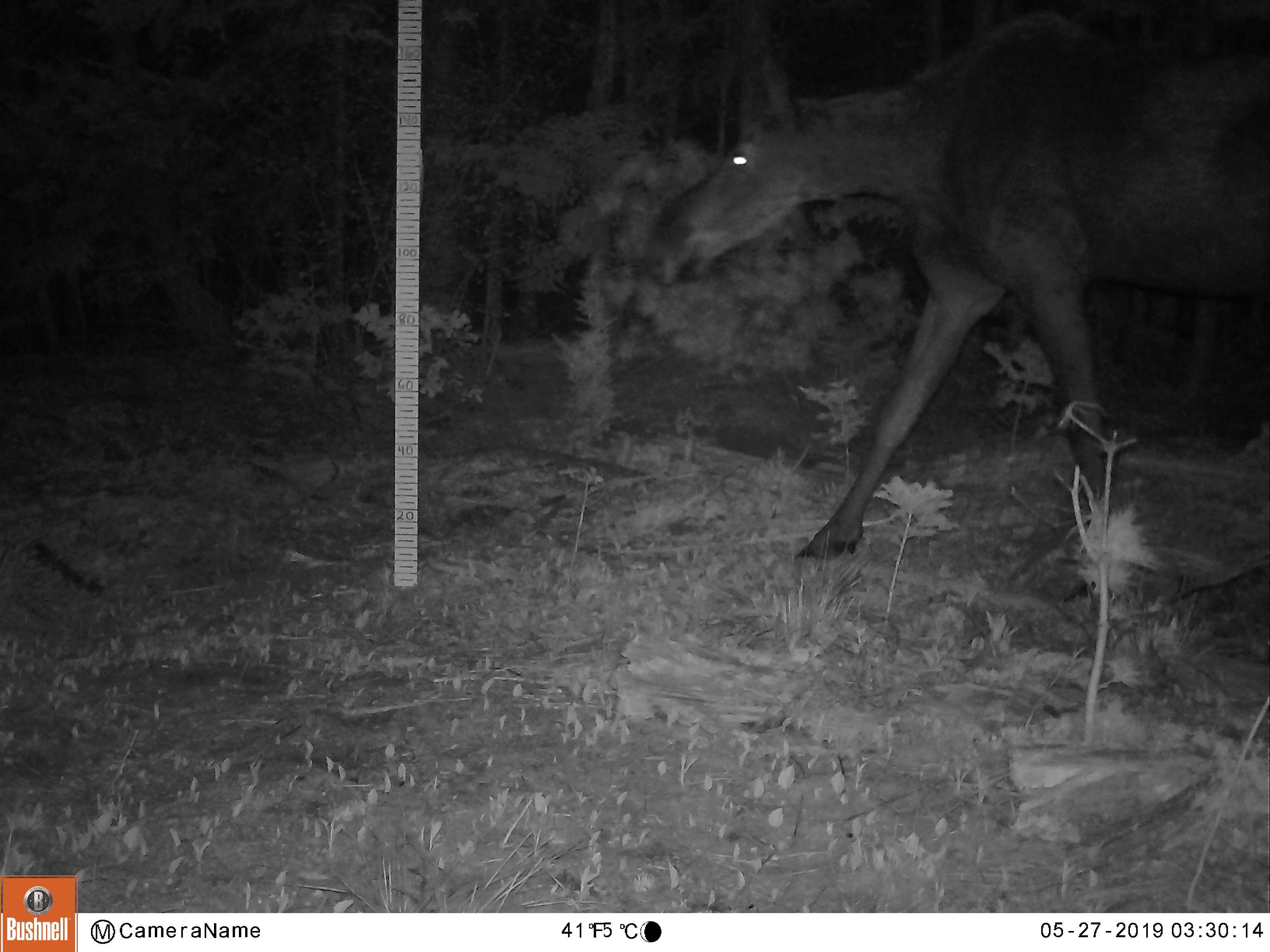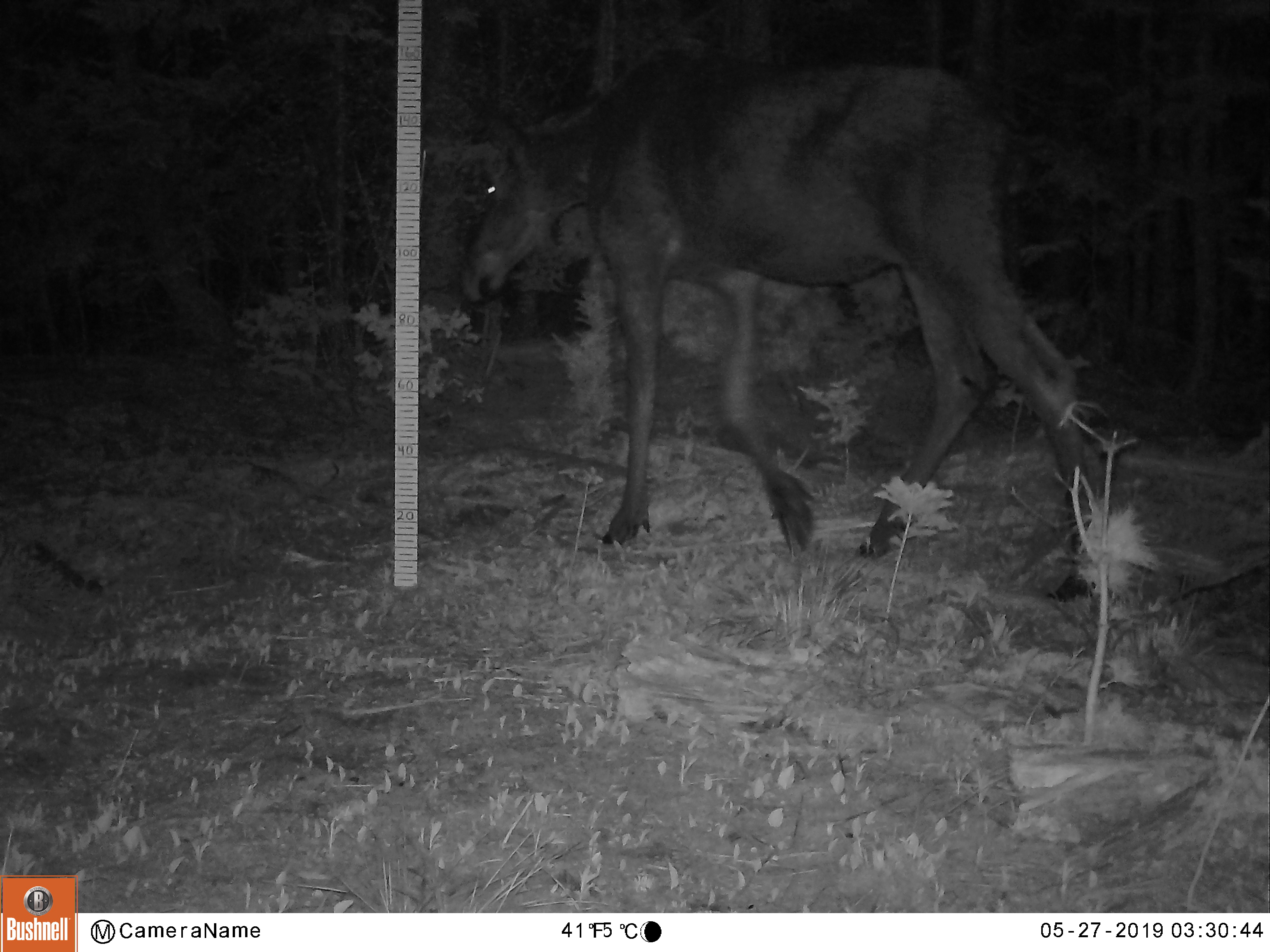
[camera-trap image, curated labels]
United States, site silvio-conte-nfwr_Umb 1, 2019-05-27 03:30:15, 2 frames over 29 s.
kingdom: Animalia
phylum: Chordata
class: Mammalia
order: Artiodactyla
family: Cervidae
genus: Alces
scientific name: Alces alces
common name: moose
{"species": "moose (Alces alces)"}